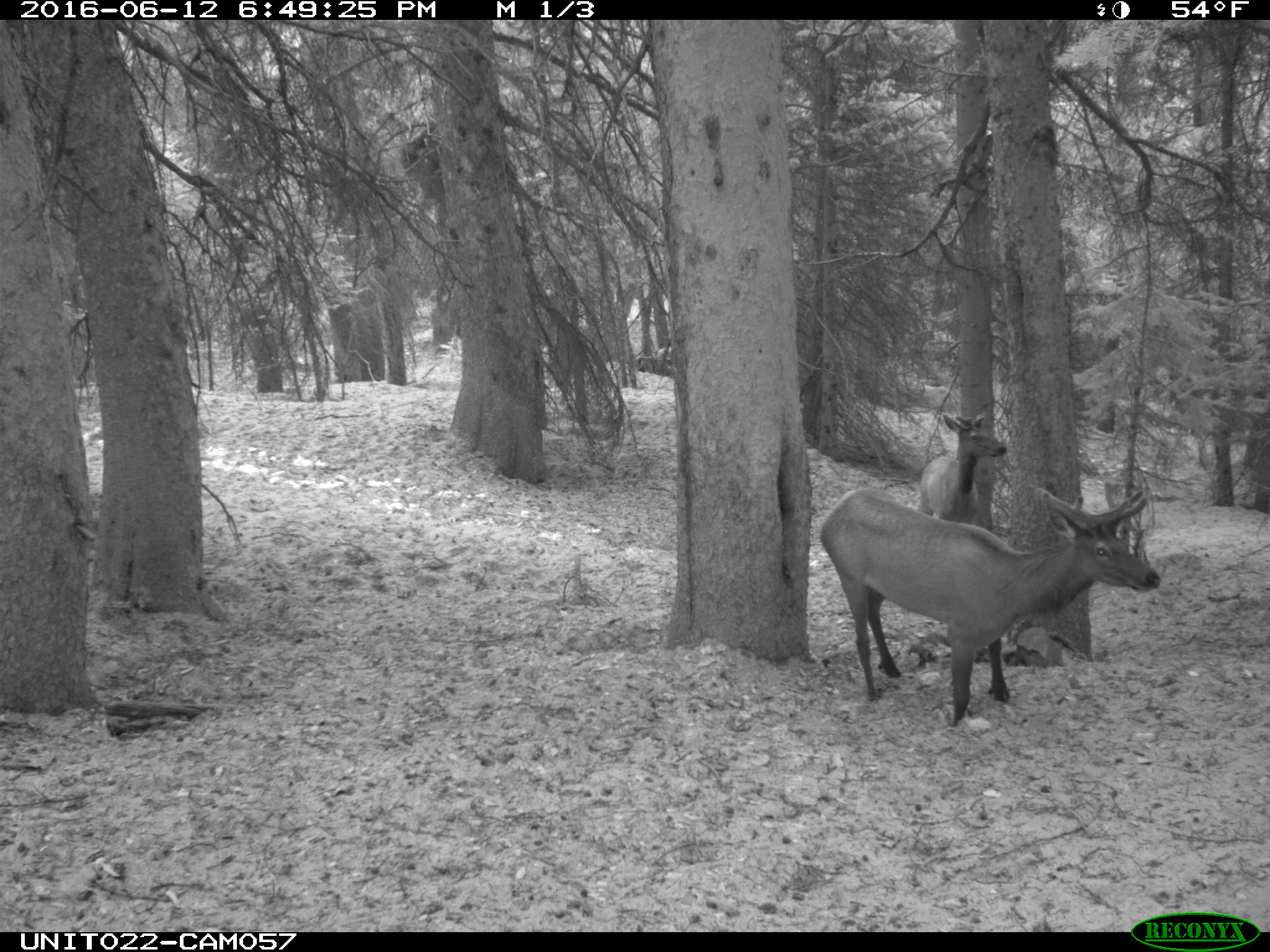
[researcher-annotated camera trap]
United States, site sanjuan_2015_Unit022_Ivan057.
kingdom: Animalia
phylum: Chordata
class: Mammalia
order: Artiodactyla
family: Cervidae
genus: Cervus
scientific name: Cervus elaphus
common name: red deer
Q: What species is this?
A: Cervus elaphus (red deer).